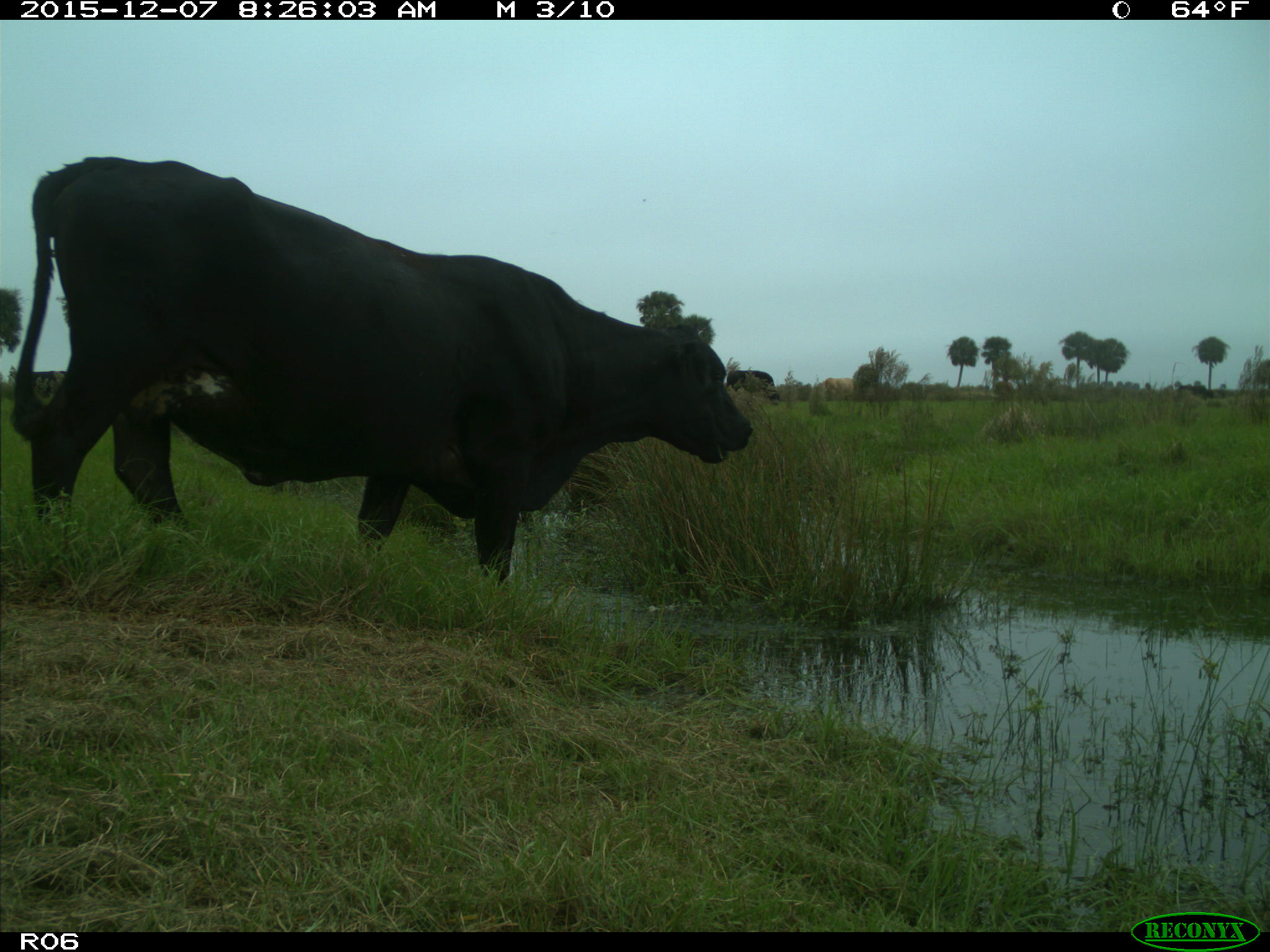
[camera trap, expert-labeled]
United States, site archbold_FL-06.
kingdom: Animalia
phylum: Chordata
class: Mammalia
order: Artiodactyla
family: Bovidae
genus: Bos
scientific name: Bos taurus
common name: domestic cow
Bos taurus (domestic cow).